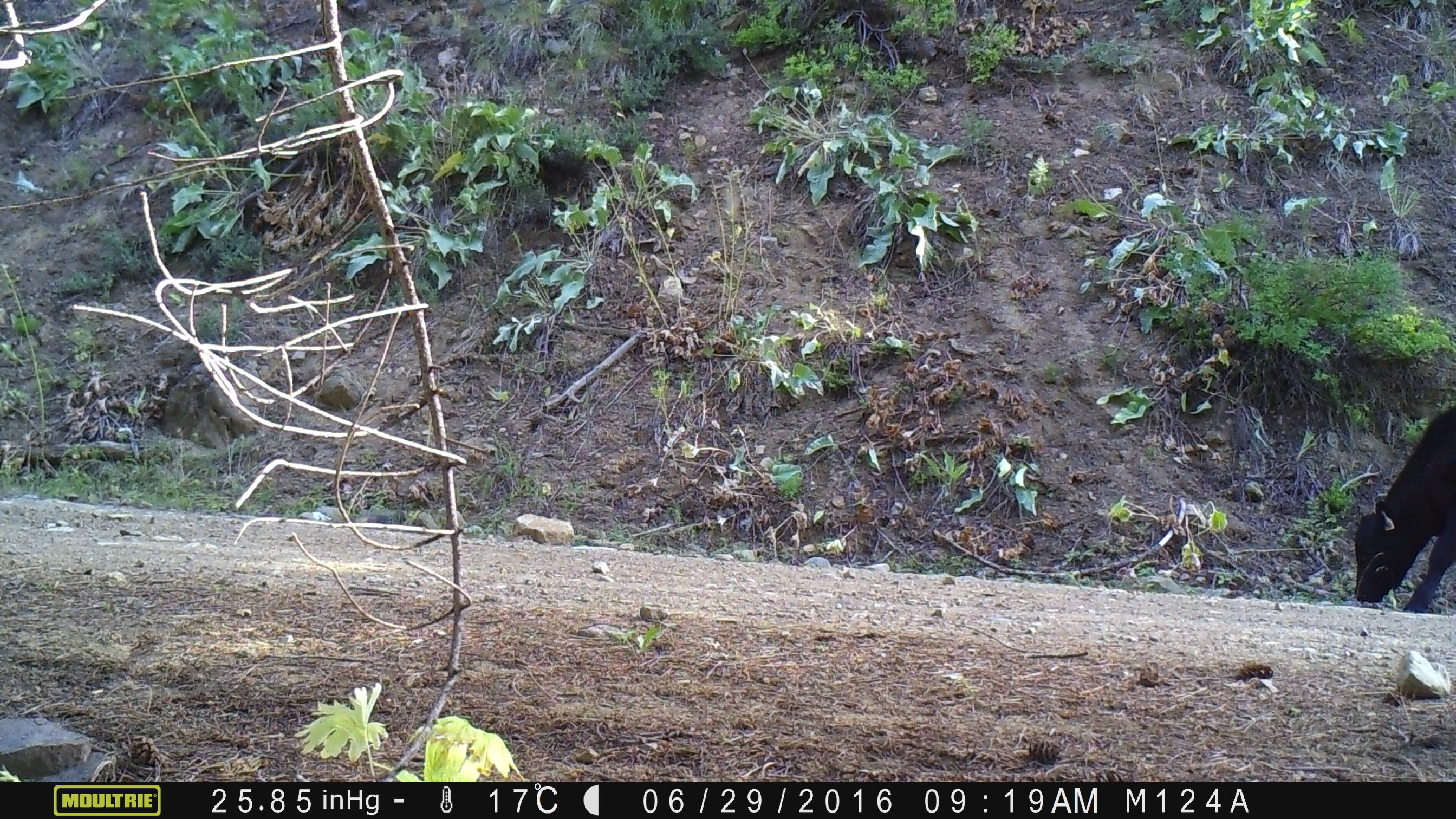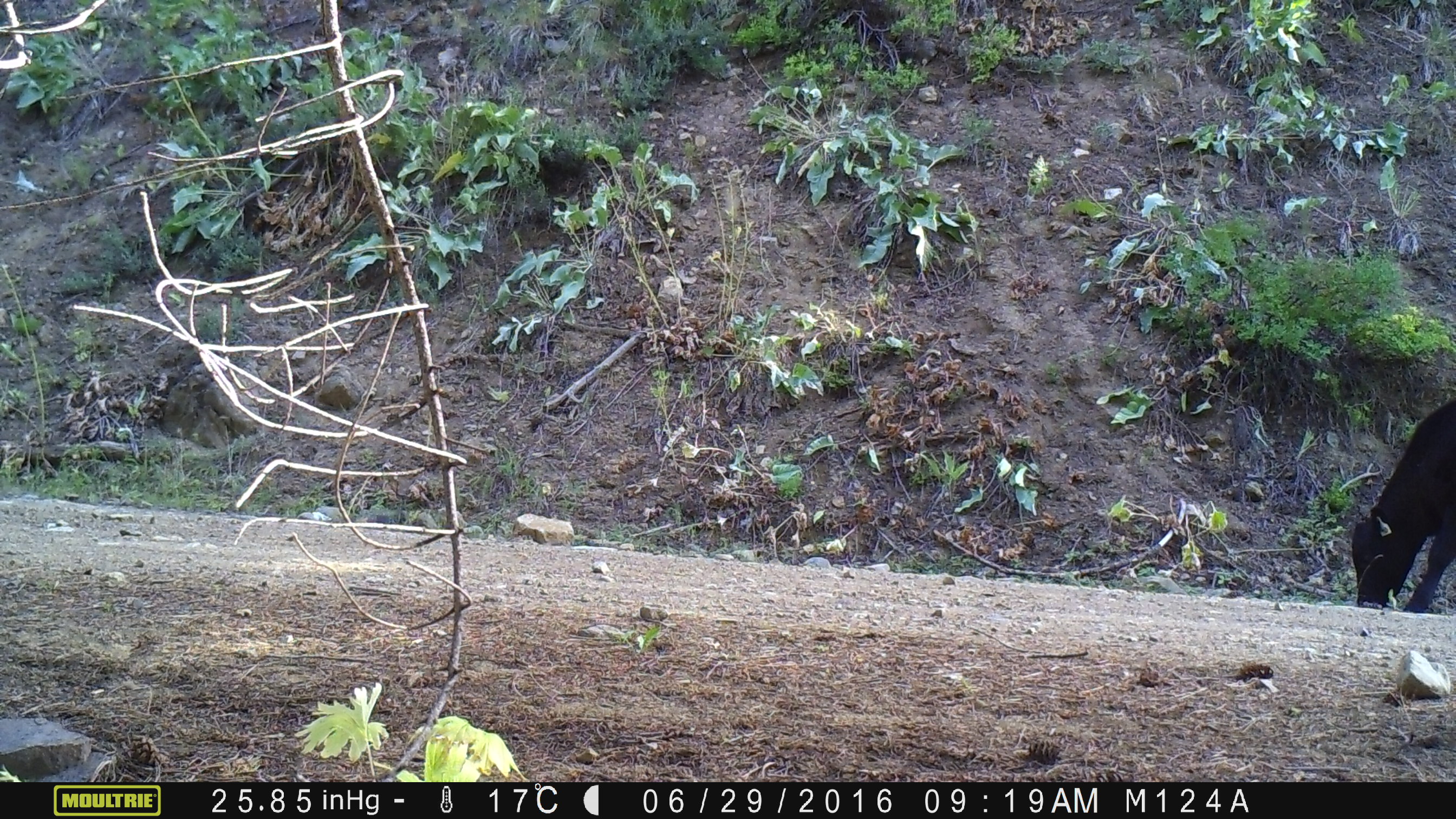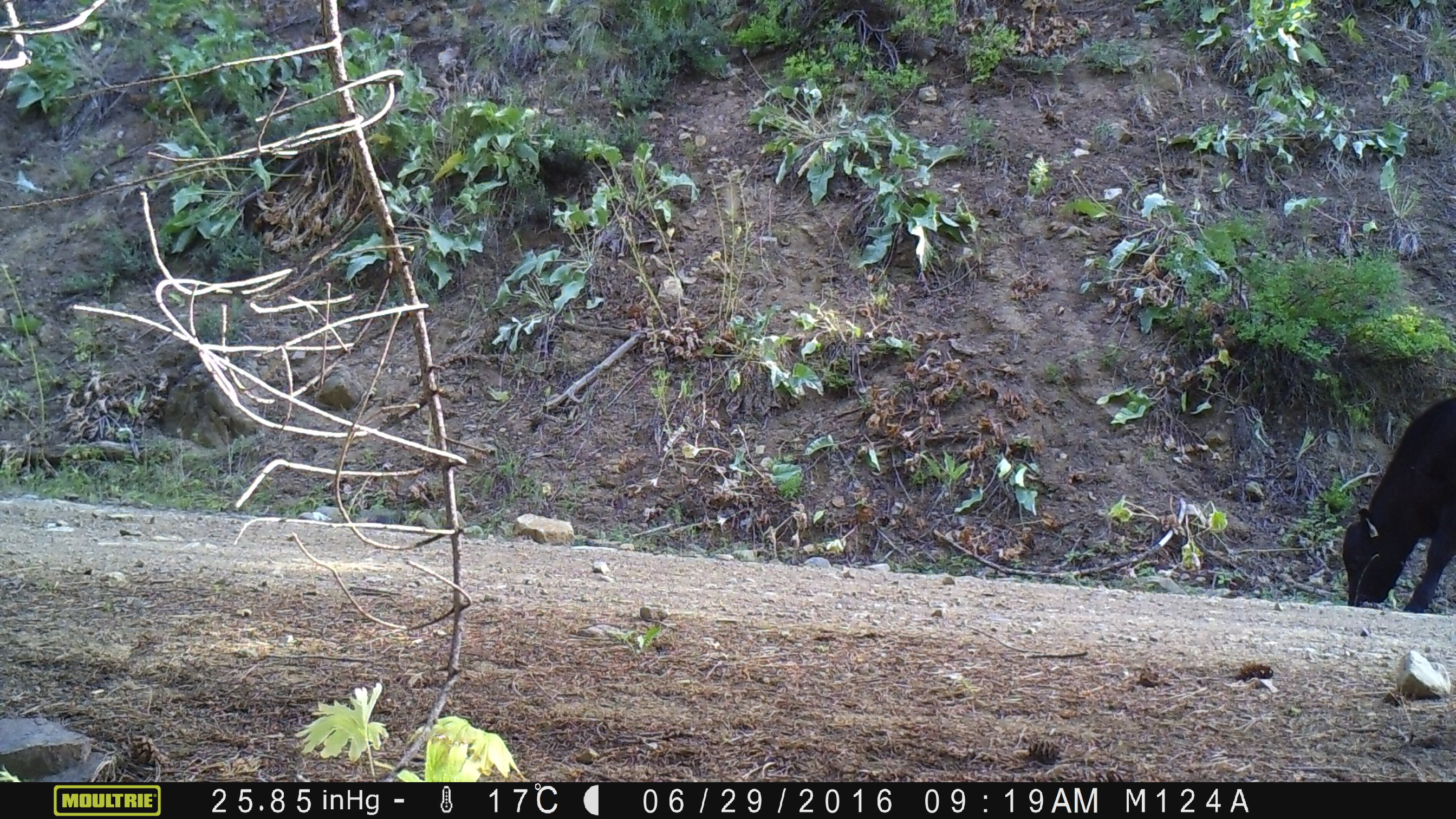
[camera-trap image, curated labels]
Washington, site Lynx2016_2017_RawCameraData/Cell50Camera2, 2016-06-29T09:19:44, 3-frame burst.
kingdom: Animalia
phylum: Chordata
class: Mammalia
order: Artiodactyla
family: Bovidae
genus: Bos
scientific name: Bos taurus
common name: domestic cattle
Domestic cattle (Bos taurus). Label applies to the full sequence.